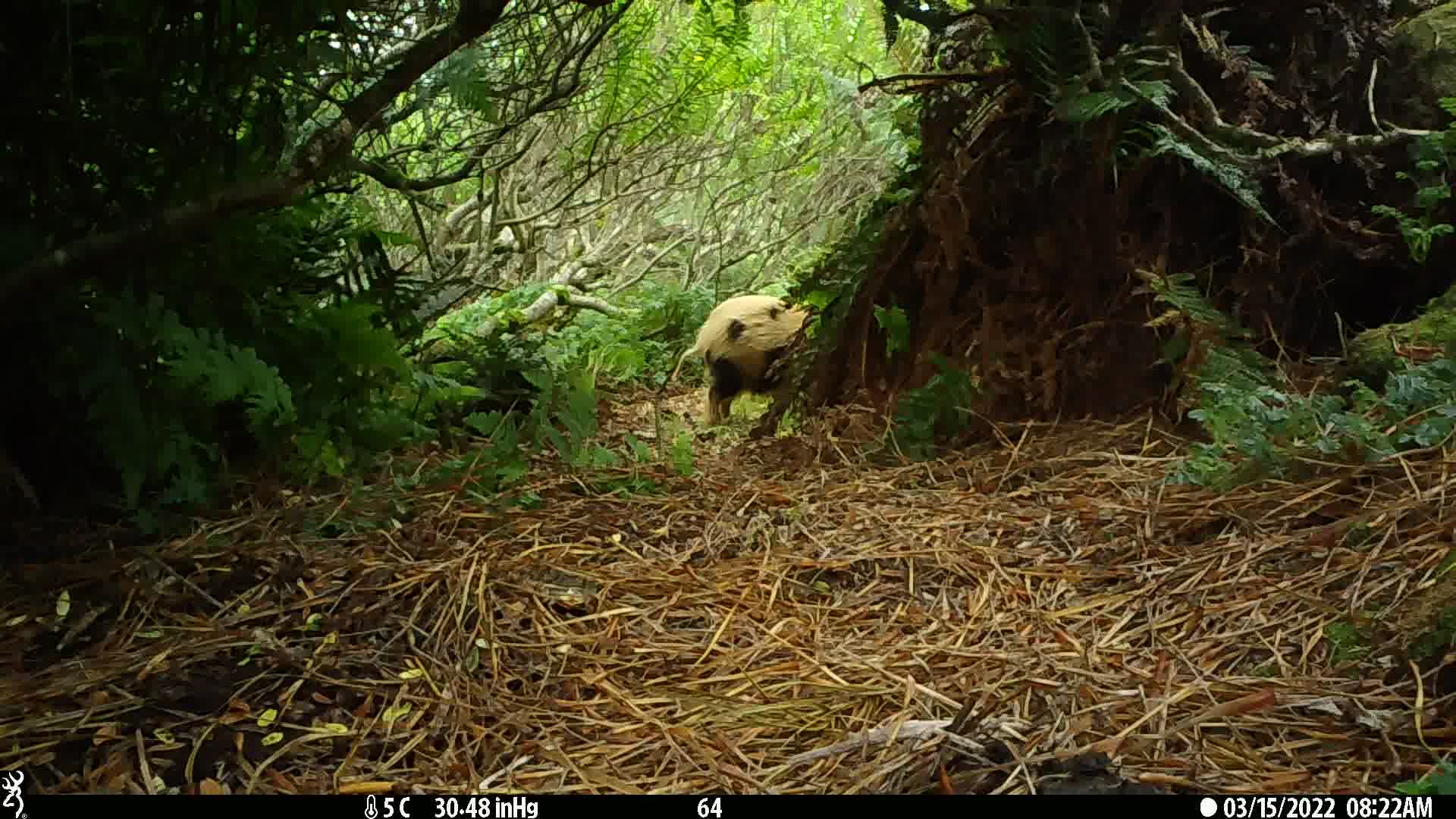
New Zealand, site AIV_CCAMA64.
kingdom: Animalia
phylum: Chordata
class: Mammalia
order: Artiodactyla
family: Suidae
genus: Sus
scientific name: Sus scrofa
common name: pig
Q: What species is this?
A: Pig (Sus scrofa).